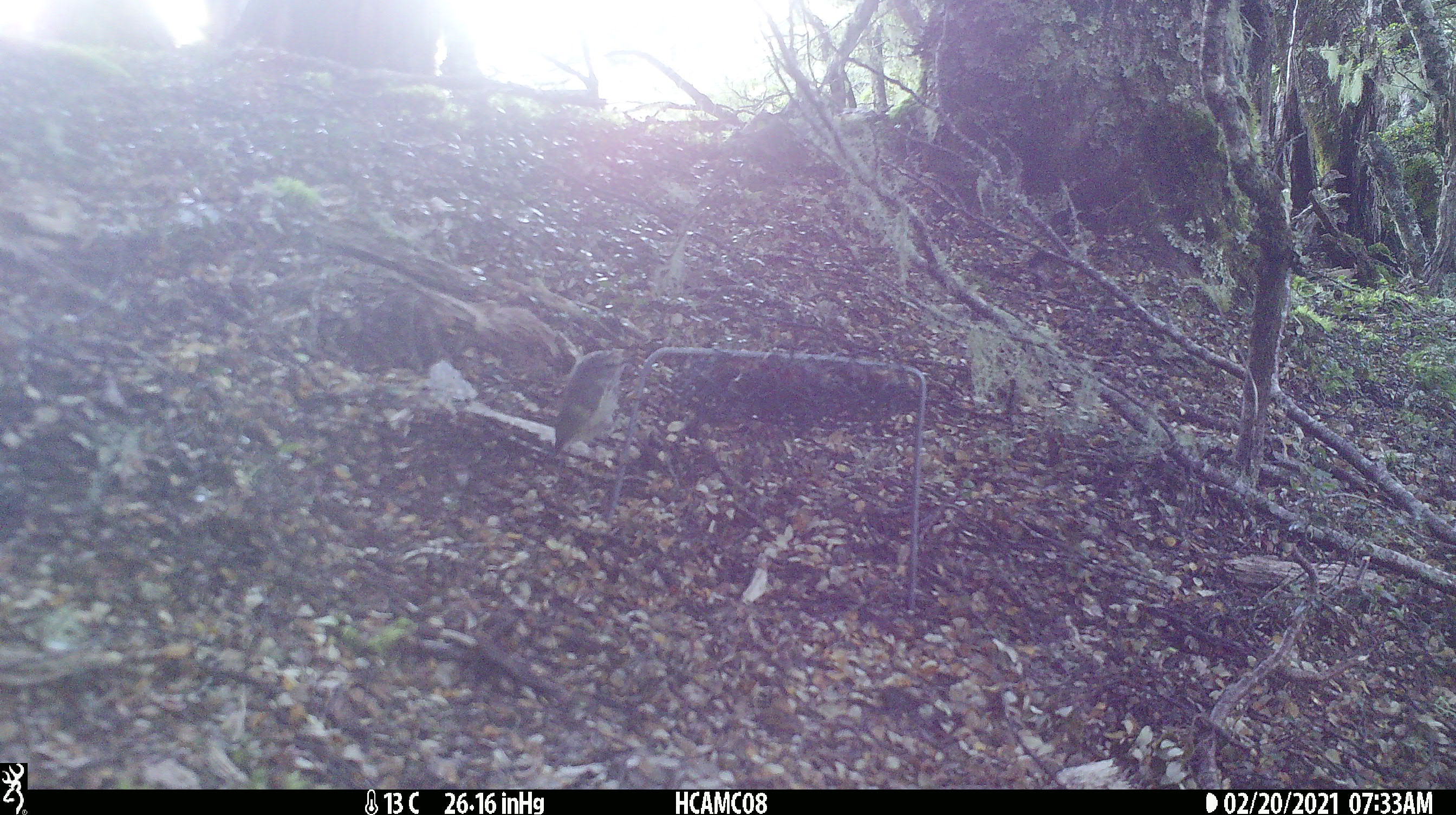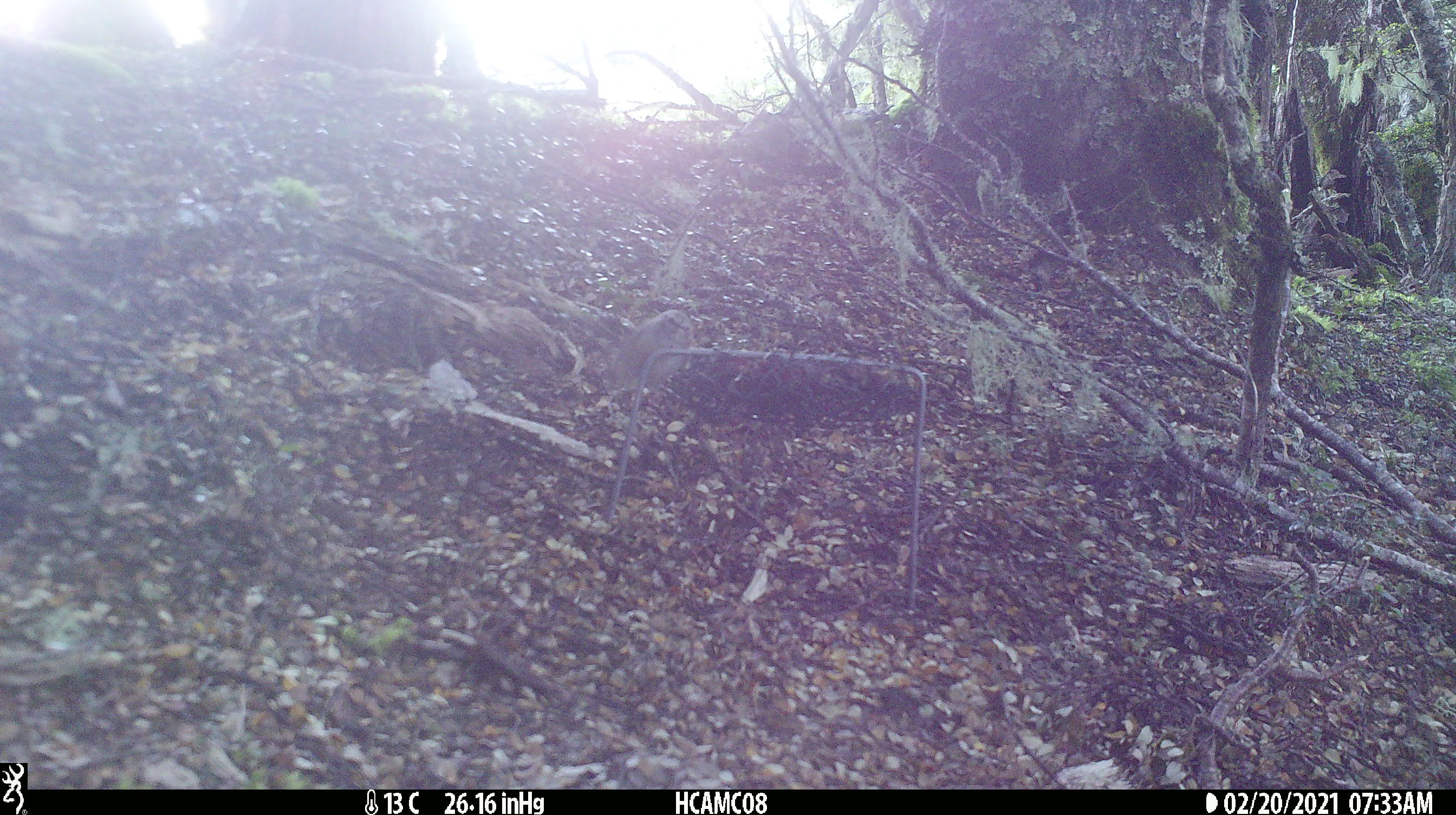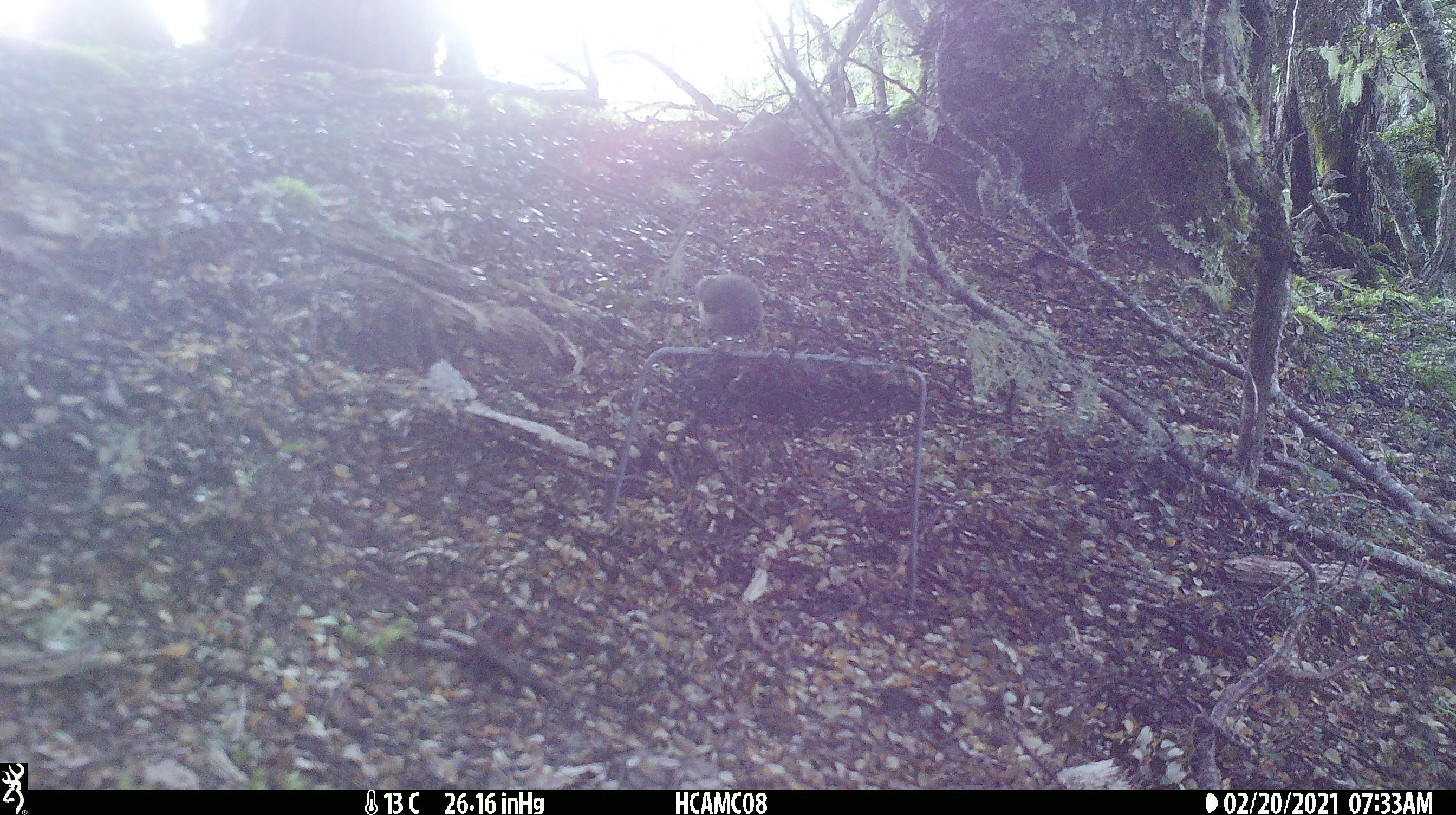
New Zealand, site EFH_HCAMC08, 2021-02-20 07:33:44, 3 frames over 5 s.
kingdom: Animalia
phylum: Chordata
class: Aves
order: Passeriformes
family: Acanthisittidae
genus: Acanthisitta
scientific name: Acanthisitta chloris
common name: rifleman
Rifleman (Acanthisitta chloris).